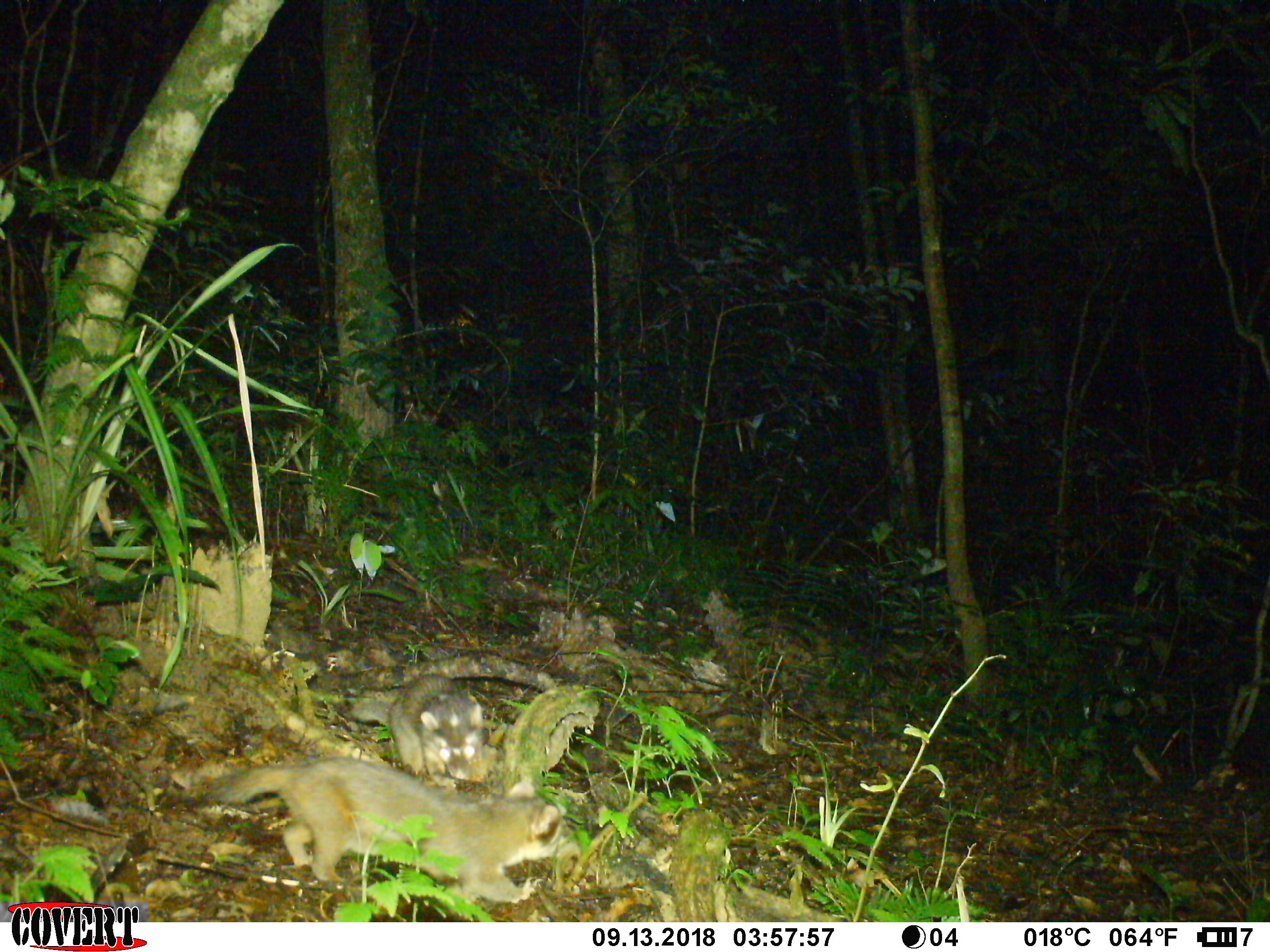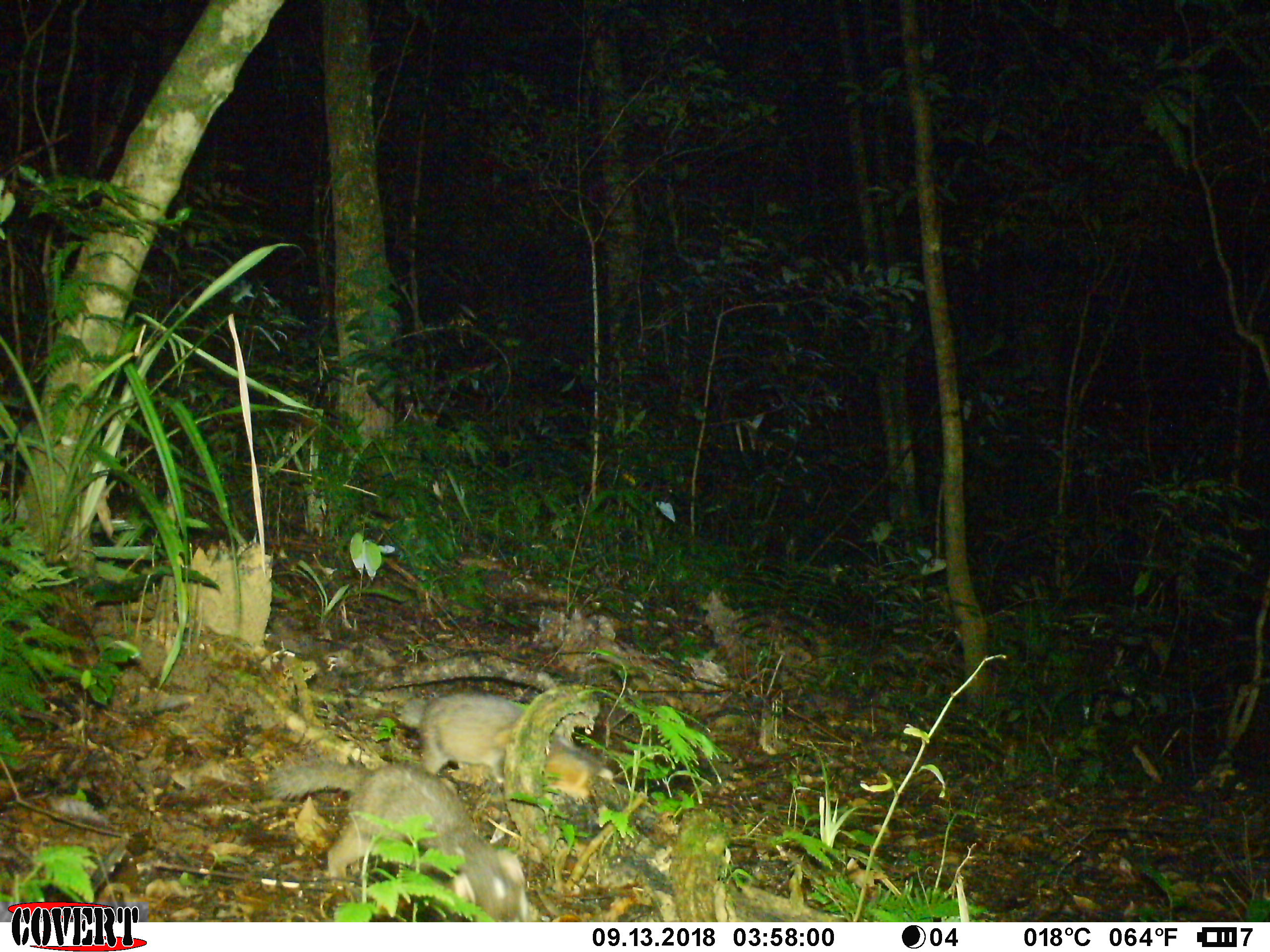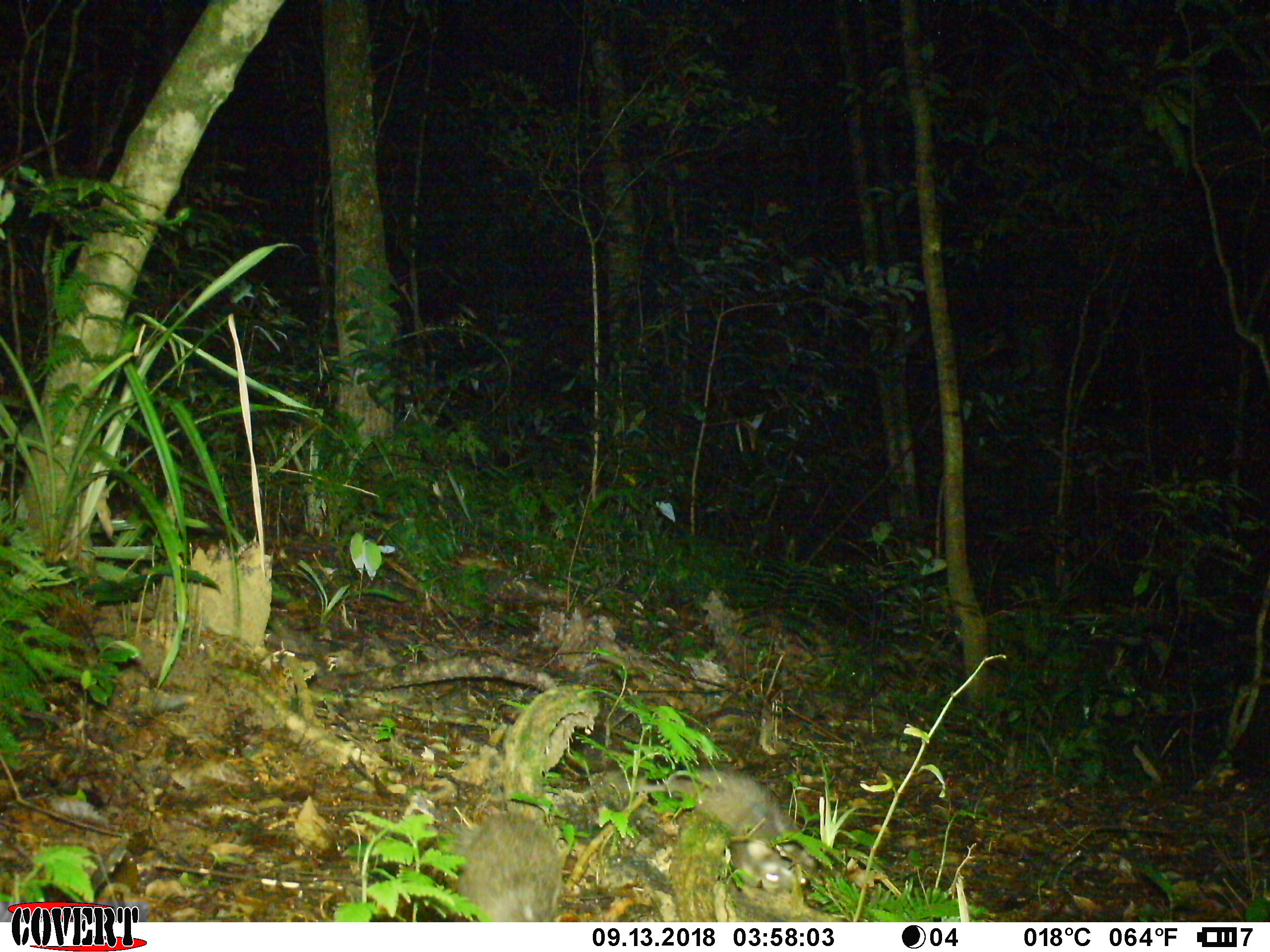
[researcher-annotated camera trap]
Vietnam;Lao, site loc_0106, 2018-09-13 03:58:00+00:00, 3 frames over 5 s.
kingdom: Animalia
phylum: Chordata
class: Mammalia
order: Carnivora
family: Mustelidae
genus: Melogale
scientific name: Melogale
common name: ferret badger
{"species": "ferret badger (Melogale)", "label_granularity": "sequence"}